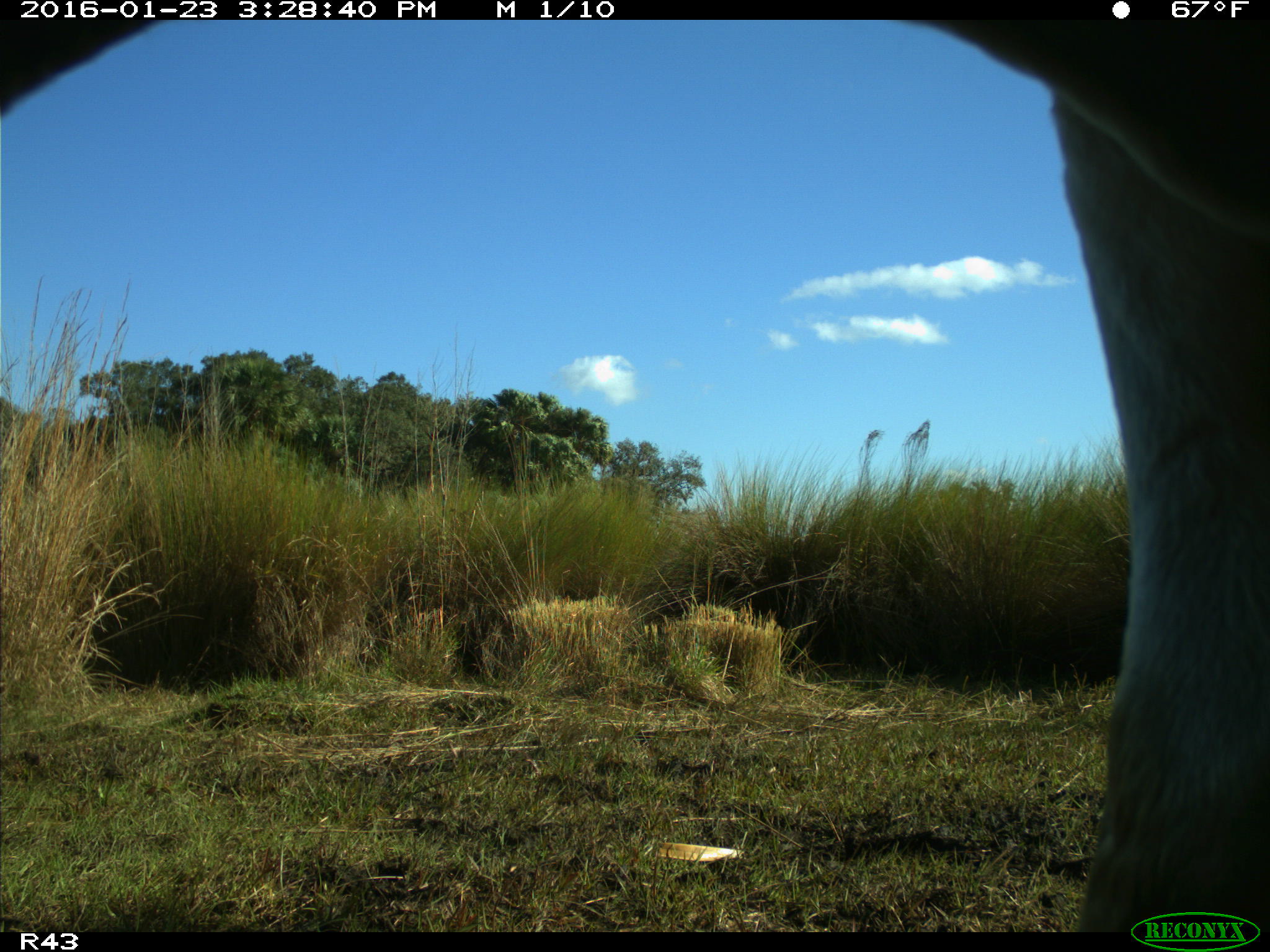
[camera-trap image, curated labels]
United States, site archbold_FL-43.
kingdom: Animalia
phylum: Chordata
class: Mammalia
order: Artiodactyla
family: Bovidae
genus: Bos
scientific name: Bos taurus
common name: domestic cow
Bos taurus (domestic cow).